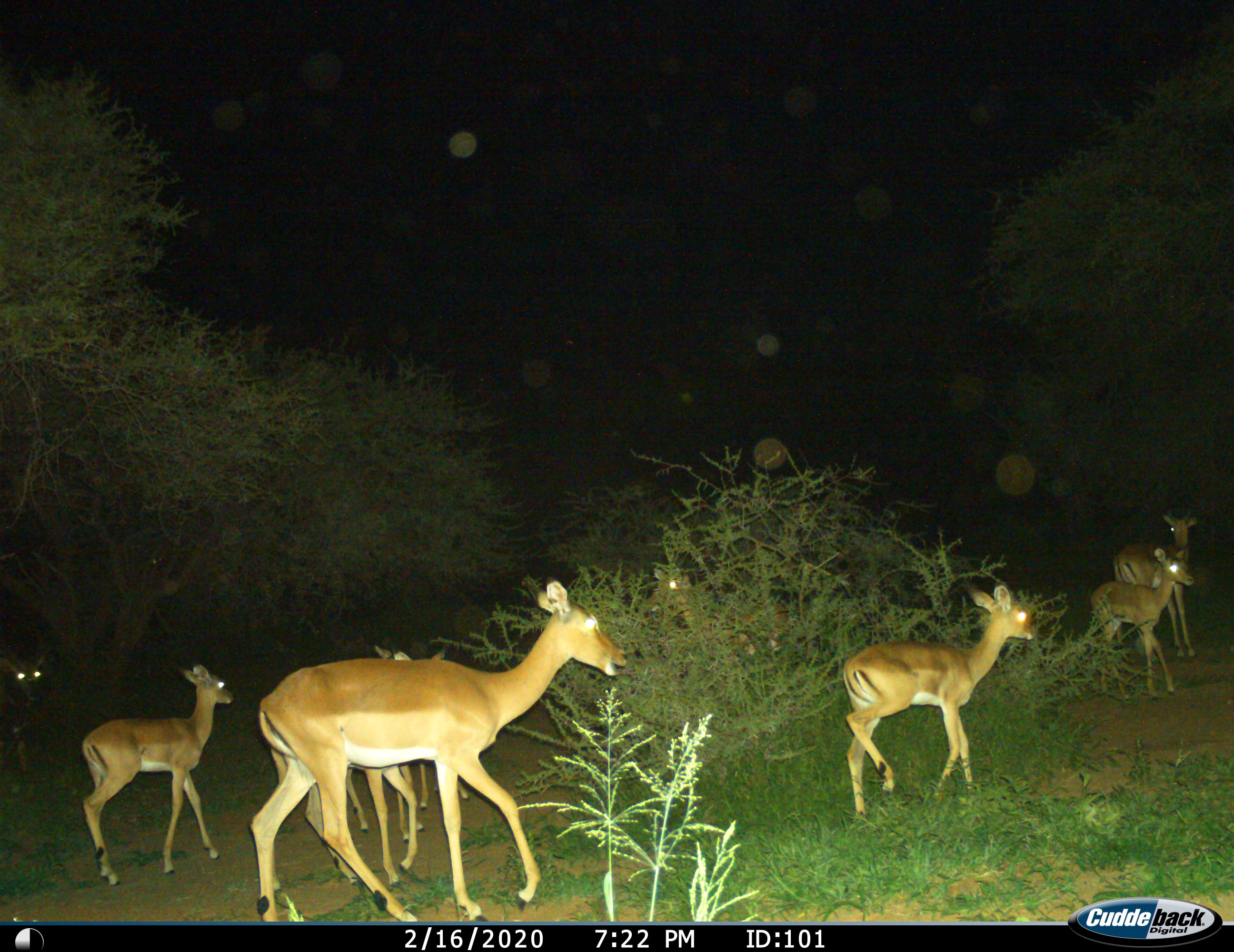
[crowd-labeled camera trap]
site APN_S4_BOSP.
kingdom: Animalia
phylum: Chordata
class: Mammalia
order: Artiodactyla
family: Bovidae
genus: Aepyceros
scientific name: Aepyceros melampus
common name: impala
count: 9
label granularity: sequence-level